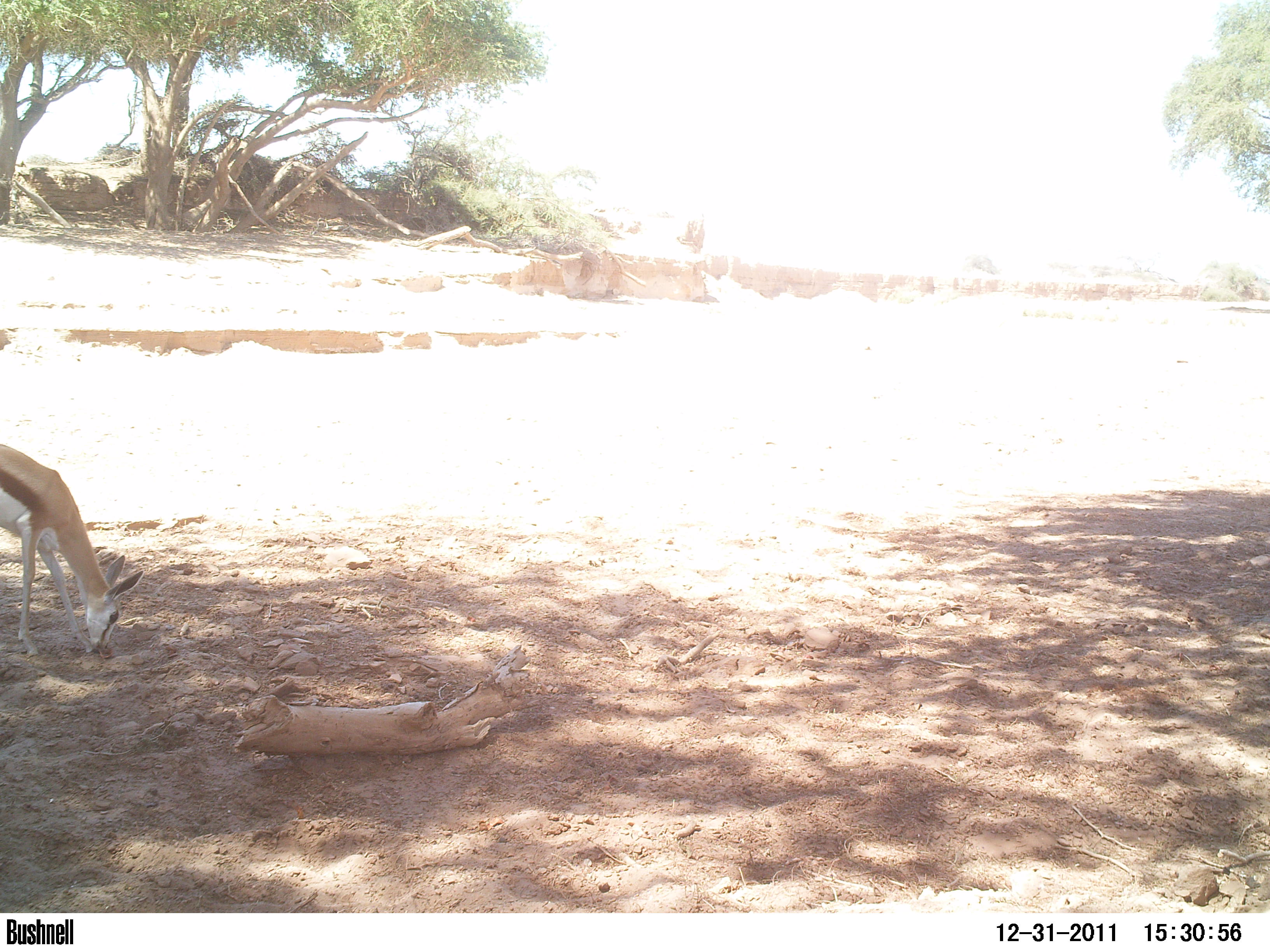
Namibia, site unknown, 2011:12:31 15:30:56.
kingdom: Animalia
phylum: Chordata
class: Mammalia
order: Artiodactyla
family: Bovidae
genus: Antidorcas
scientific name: Antidorcas marsupialis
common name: springbok